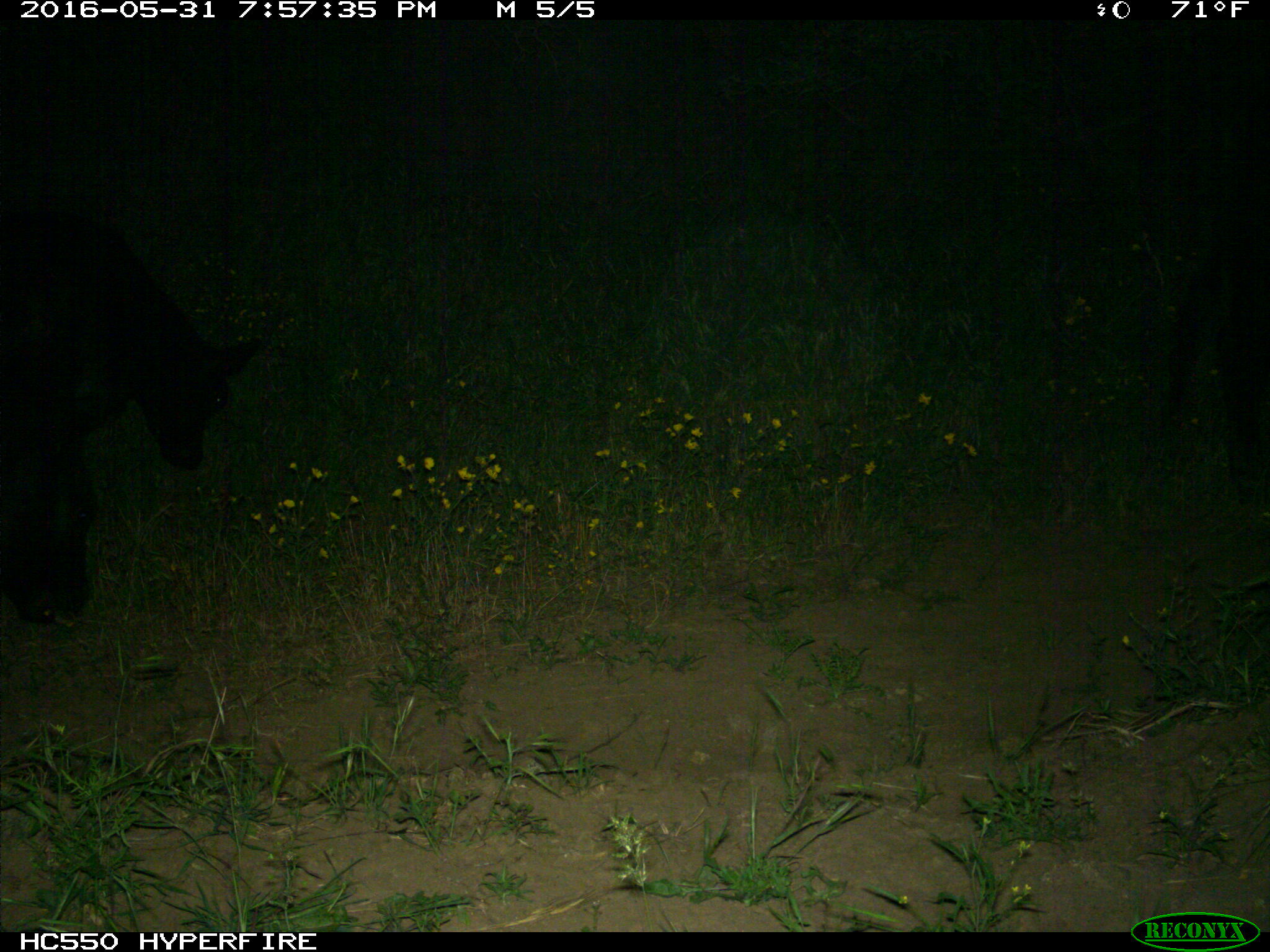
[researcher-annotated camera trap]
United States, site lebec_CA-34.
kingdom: Animalia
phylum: Chordata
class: Mammalia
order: Artiodactyla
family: Bovidae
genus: Bos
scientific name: Bos taurus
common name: domestic cow